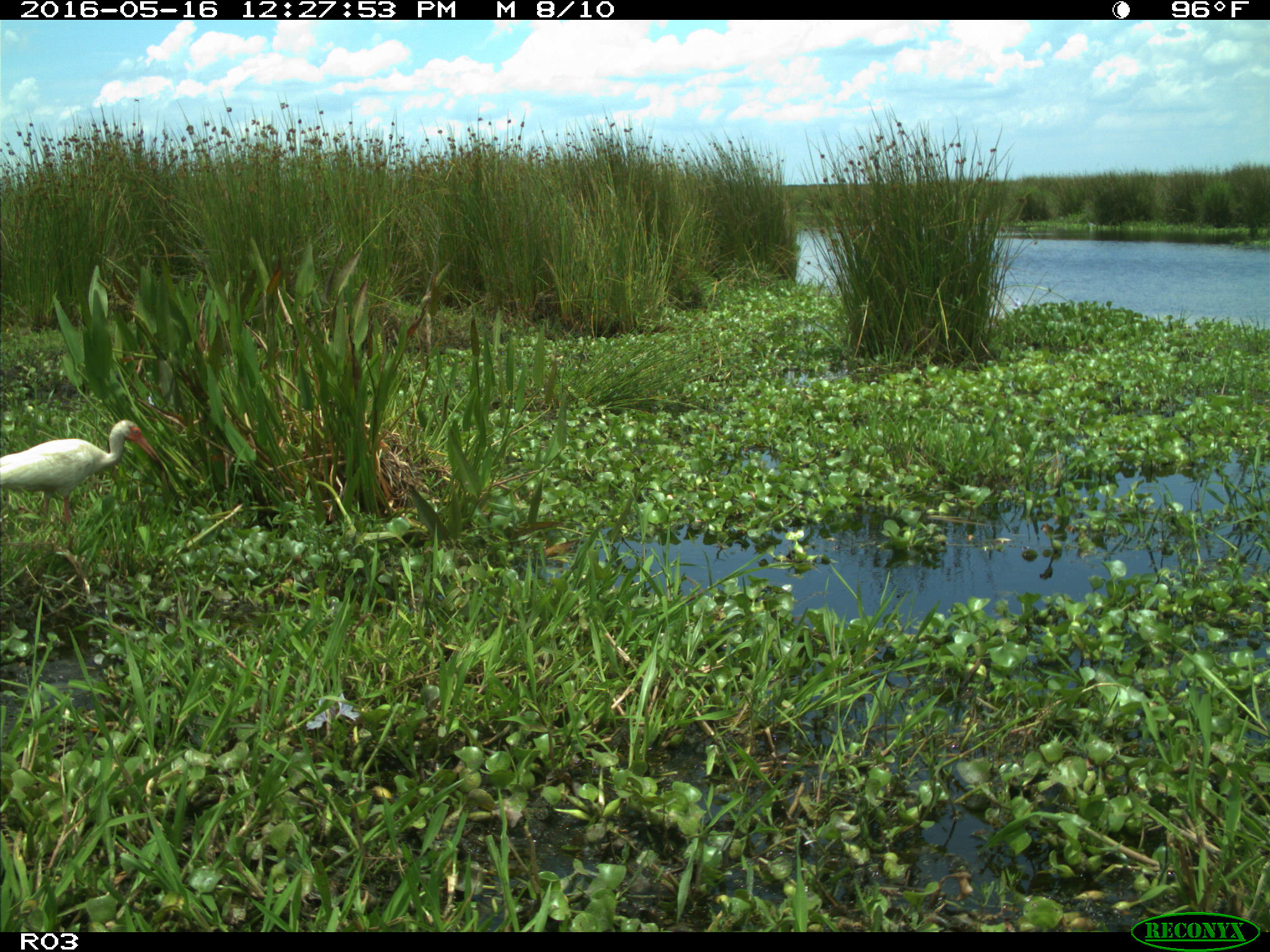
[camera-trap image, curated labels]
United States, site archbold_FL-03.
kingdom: Animalia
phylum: Chordata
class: Aves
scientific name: Aves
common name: birds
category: unidentified bird